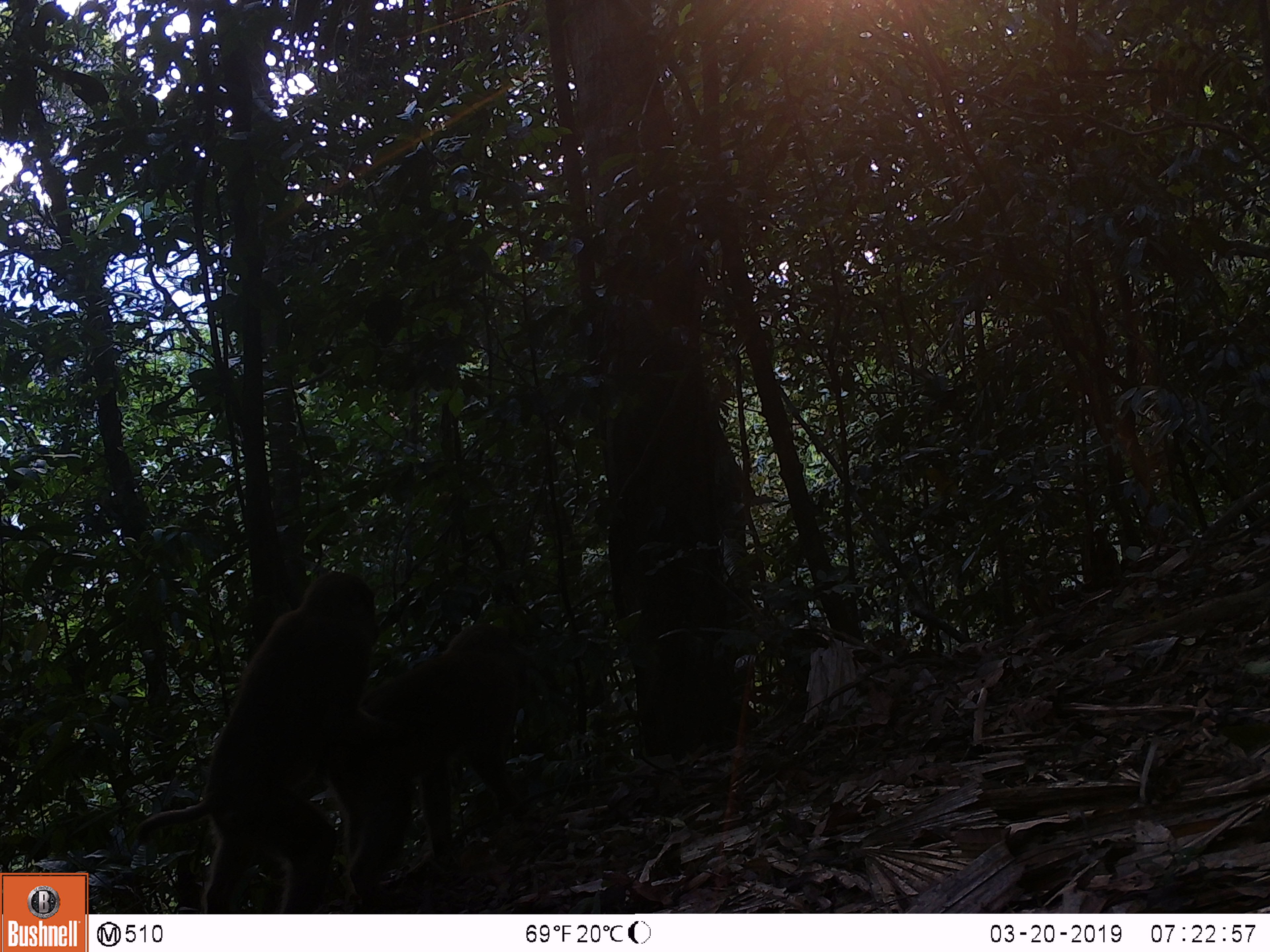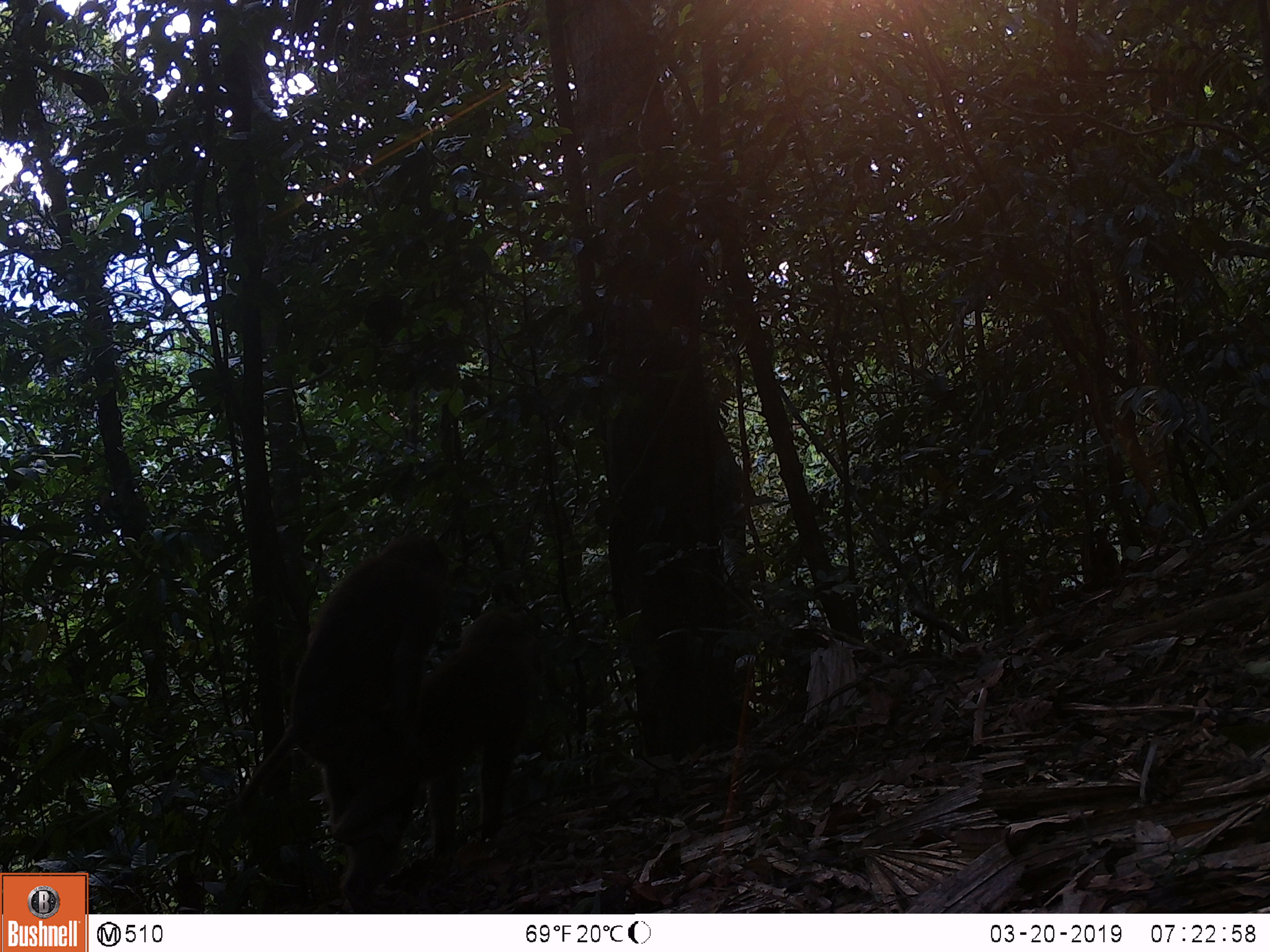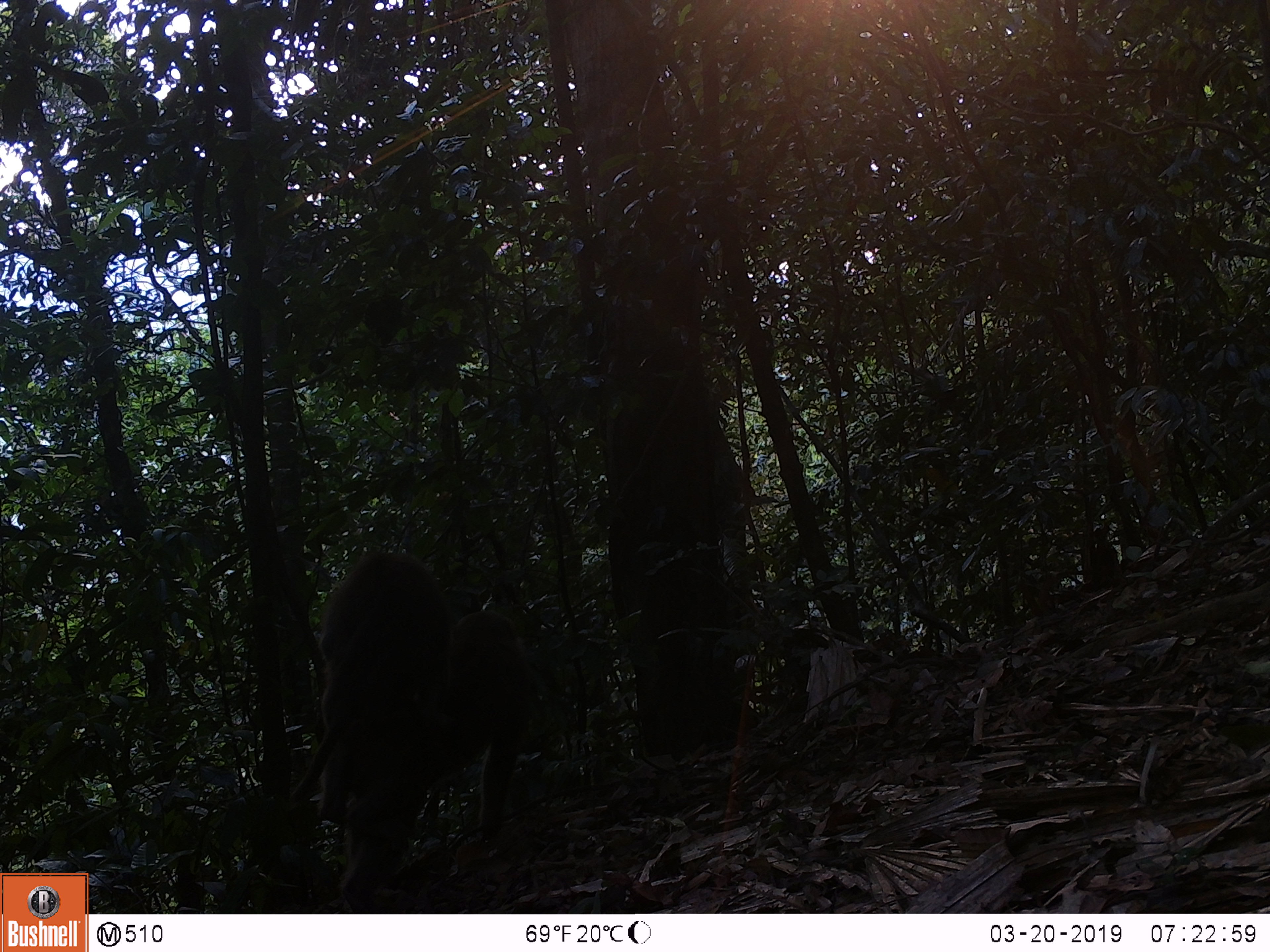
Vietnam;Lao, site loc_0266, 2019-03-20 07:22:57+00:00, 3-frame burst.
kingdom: Animalia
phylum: Chordata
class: Mammalia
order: Primates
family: Cercopithecidae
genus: Macaca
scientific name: Macaca arctoides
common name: stump-tailed macaque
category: stump tailed macaque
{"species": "stump tailed macaque (stump-tailed macaque) (Macaca arctoides)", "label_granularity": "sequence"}